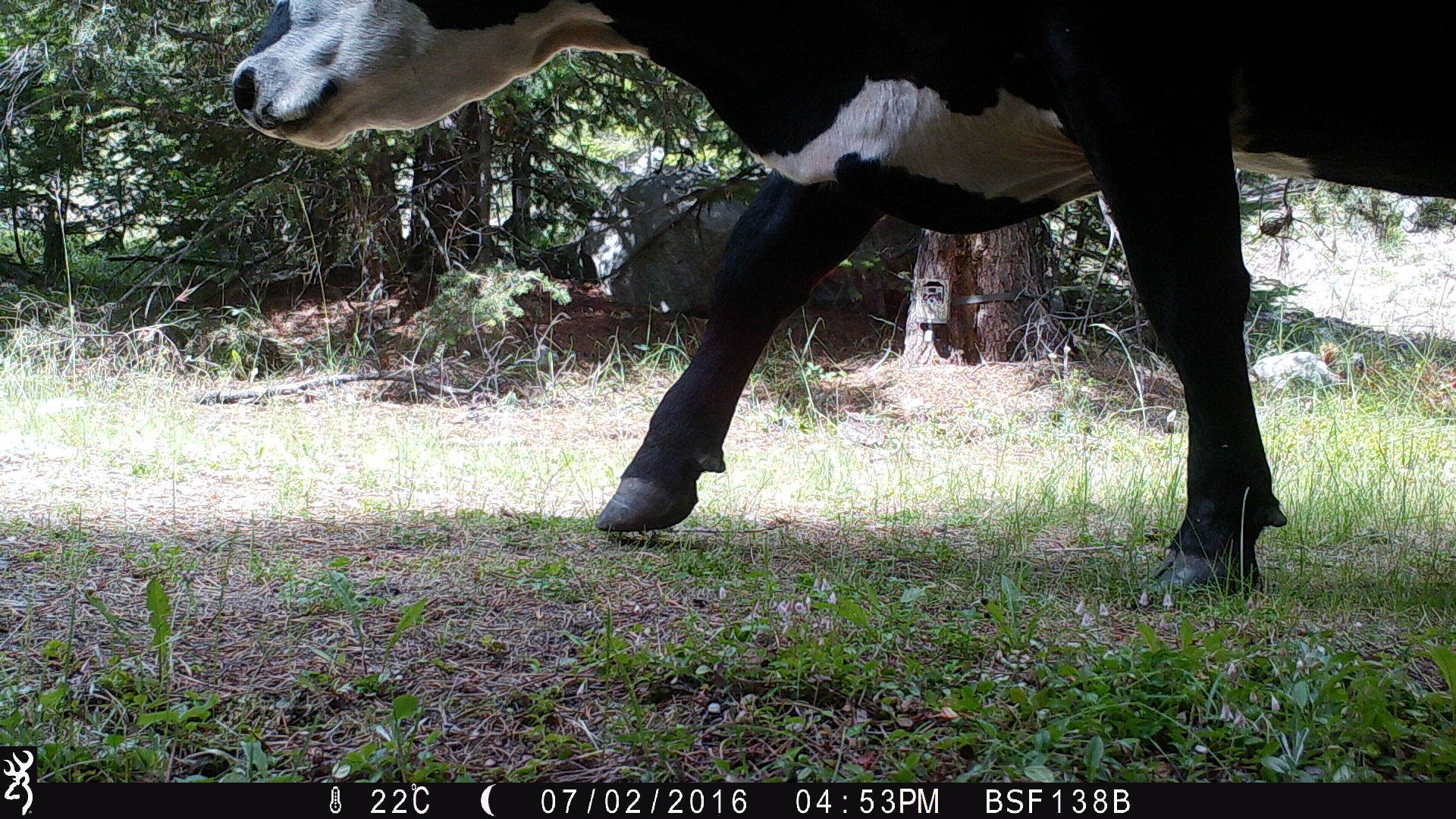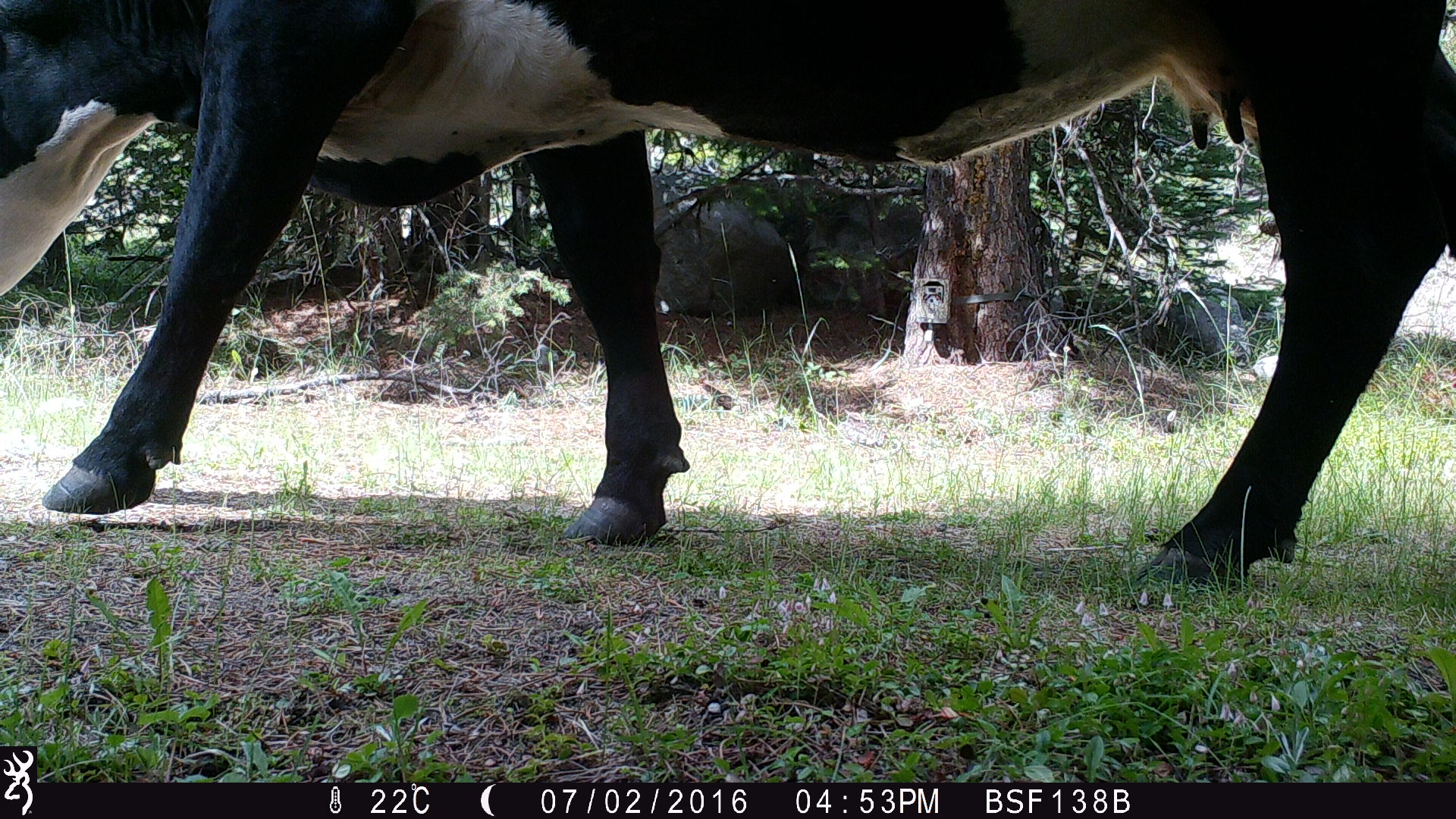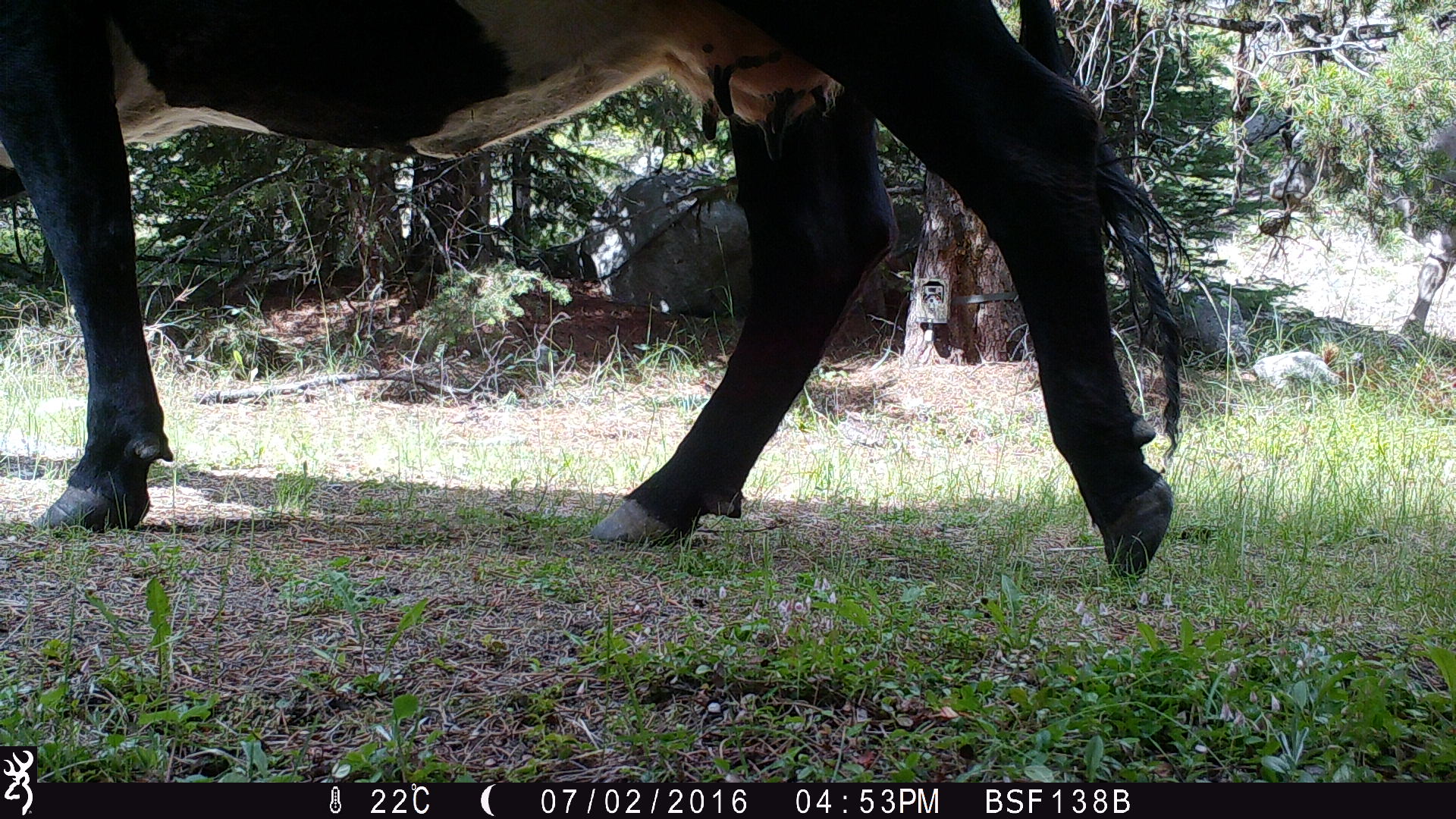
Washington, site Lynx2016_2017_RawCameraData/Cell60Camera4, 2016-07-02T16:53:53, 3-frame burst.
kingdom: Animalia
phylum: Chordata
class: Mammalia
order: Artiodactyla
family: Bovidae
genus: Bos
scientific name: Bos taurus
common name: domestic cattle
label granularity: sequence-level